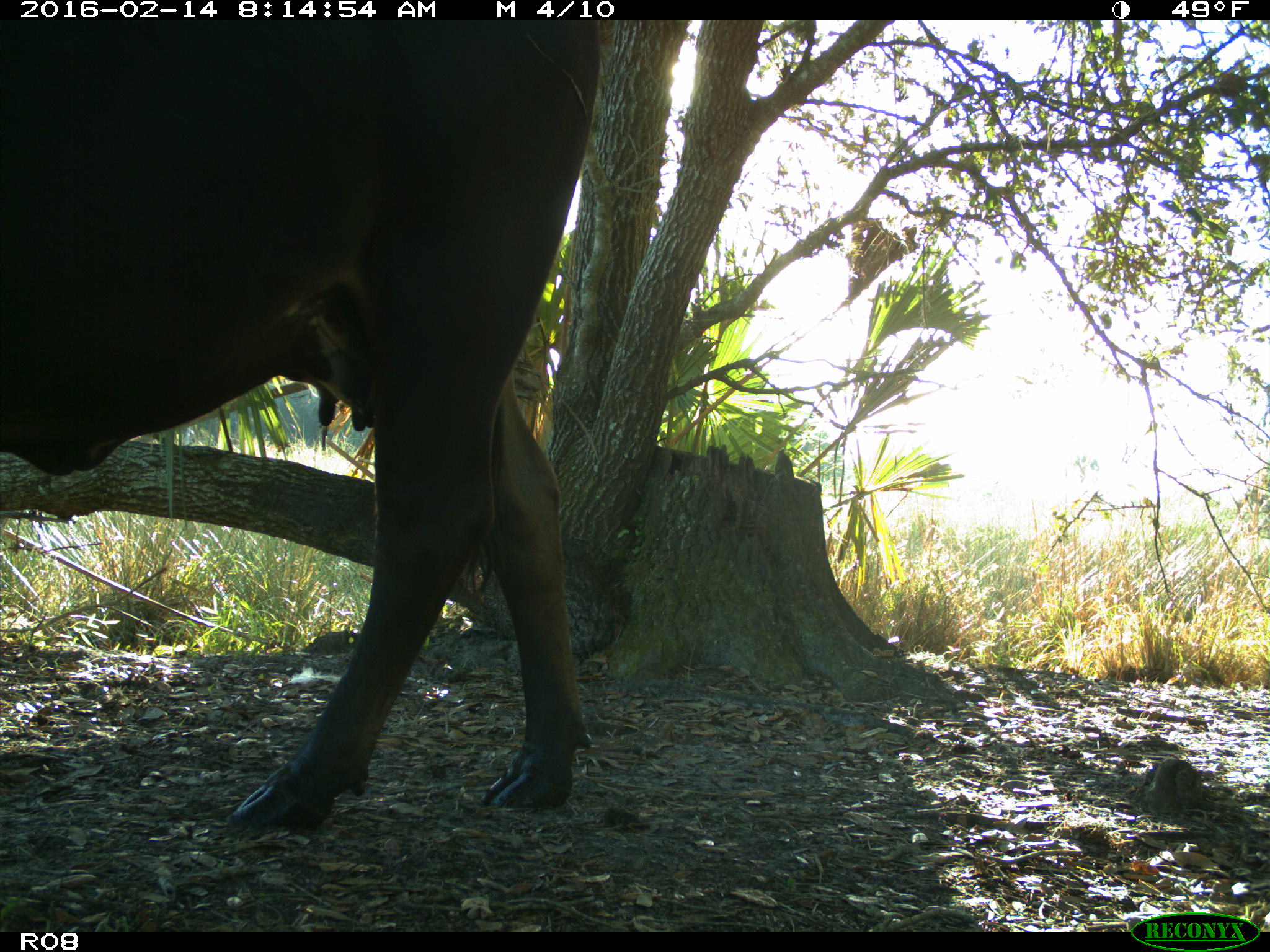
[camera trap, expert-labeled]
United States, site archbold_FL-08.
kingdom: Animalia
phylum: Chordata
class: Mammalia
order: Artiodactyla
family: Bovidae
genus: Bos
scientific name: Bos taurus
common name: domestic cow